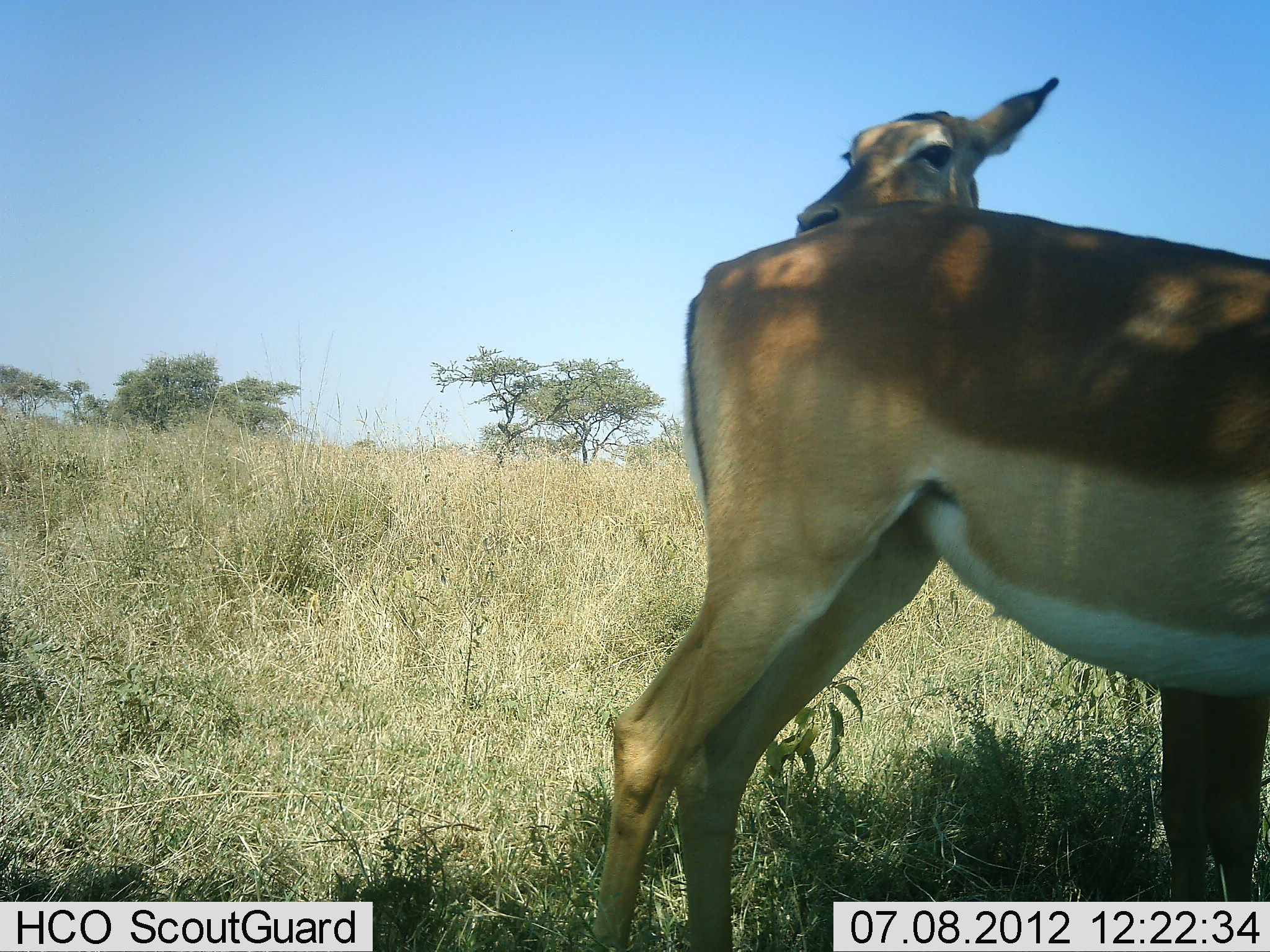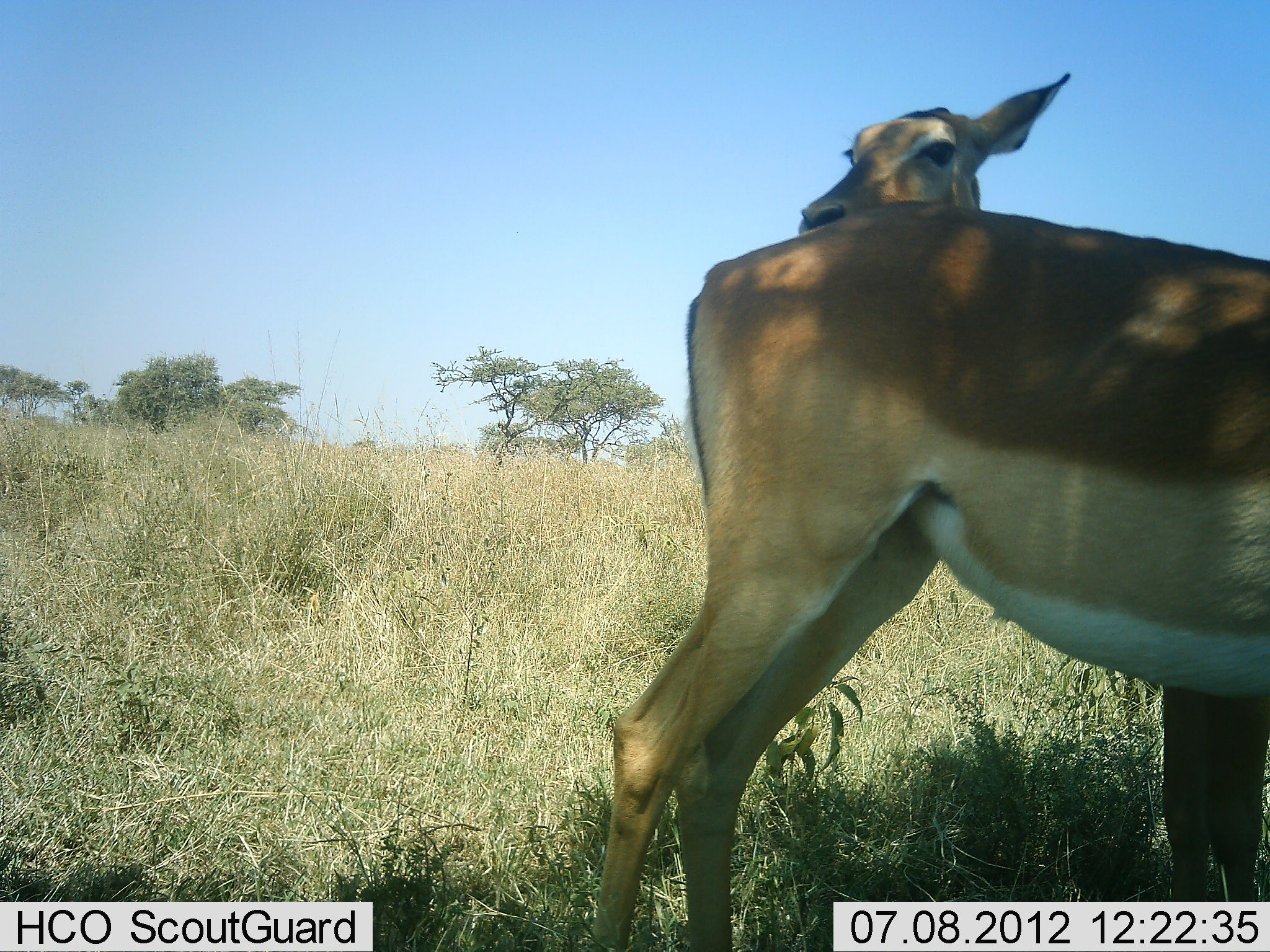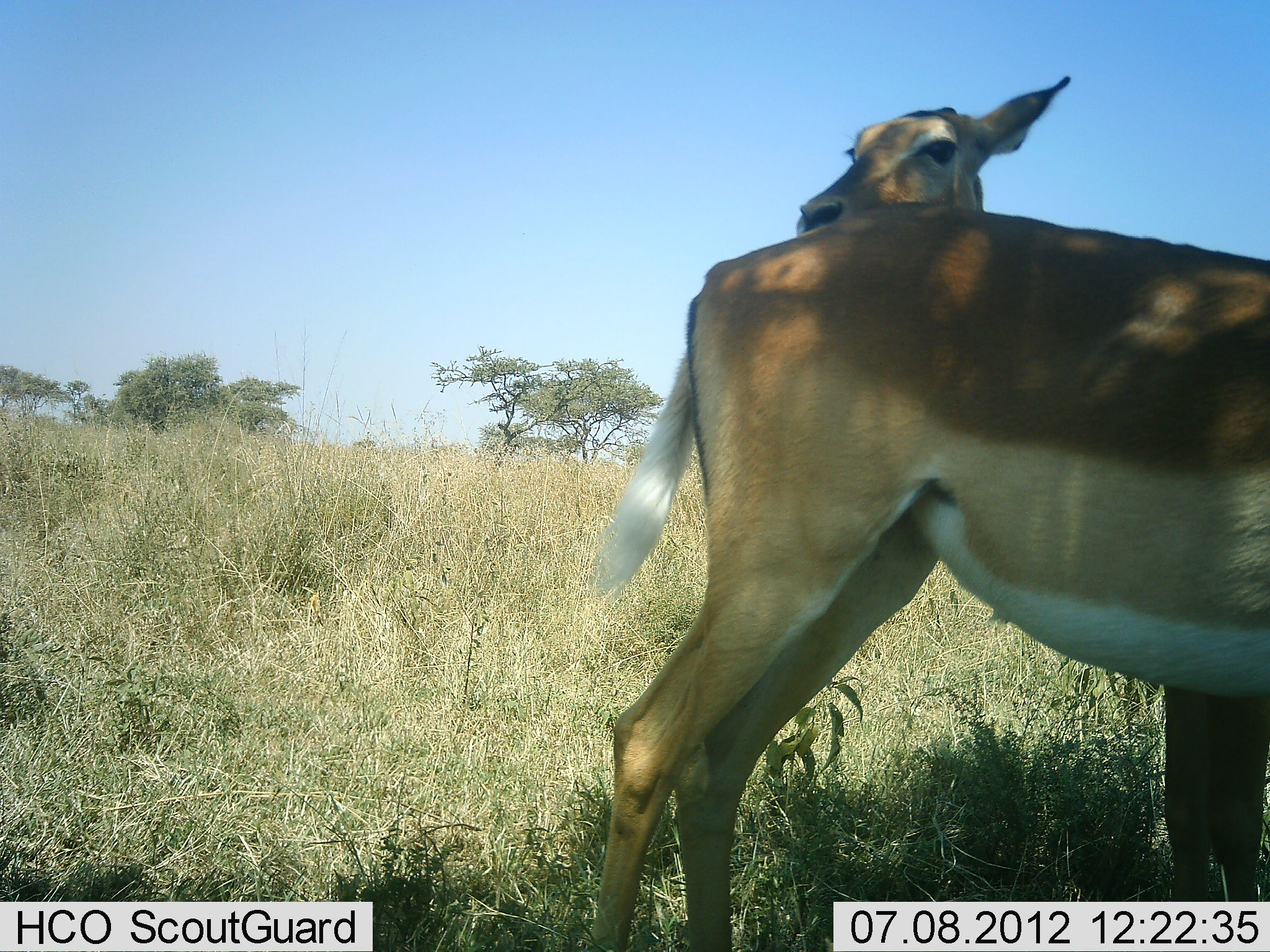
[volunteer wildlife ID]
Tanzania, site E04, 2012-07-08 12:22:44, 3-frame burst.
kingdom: Animalia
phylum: Chordata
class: Mammalia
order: Artiodactyla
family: Bovidae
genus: Aepyceros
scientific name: Aepyceros melampus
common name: impala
Impala (Aepyceros melampus), count 2. Behavior (volunteer vote fractions): standing 100%, resting 0%, moving 0%, interacting 10%. Young present (vote fraction): 0%. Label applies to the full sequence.